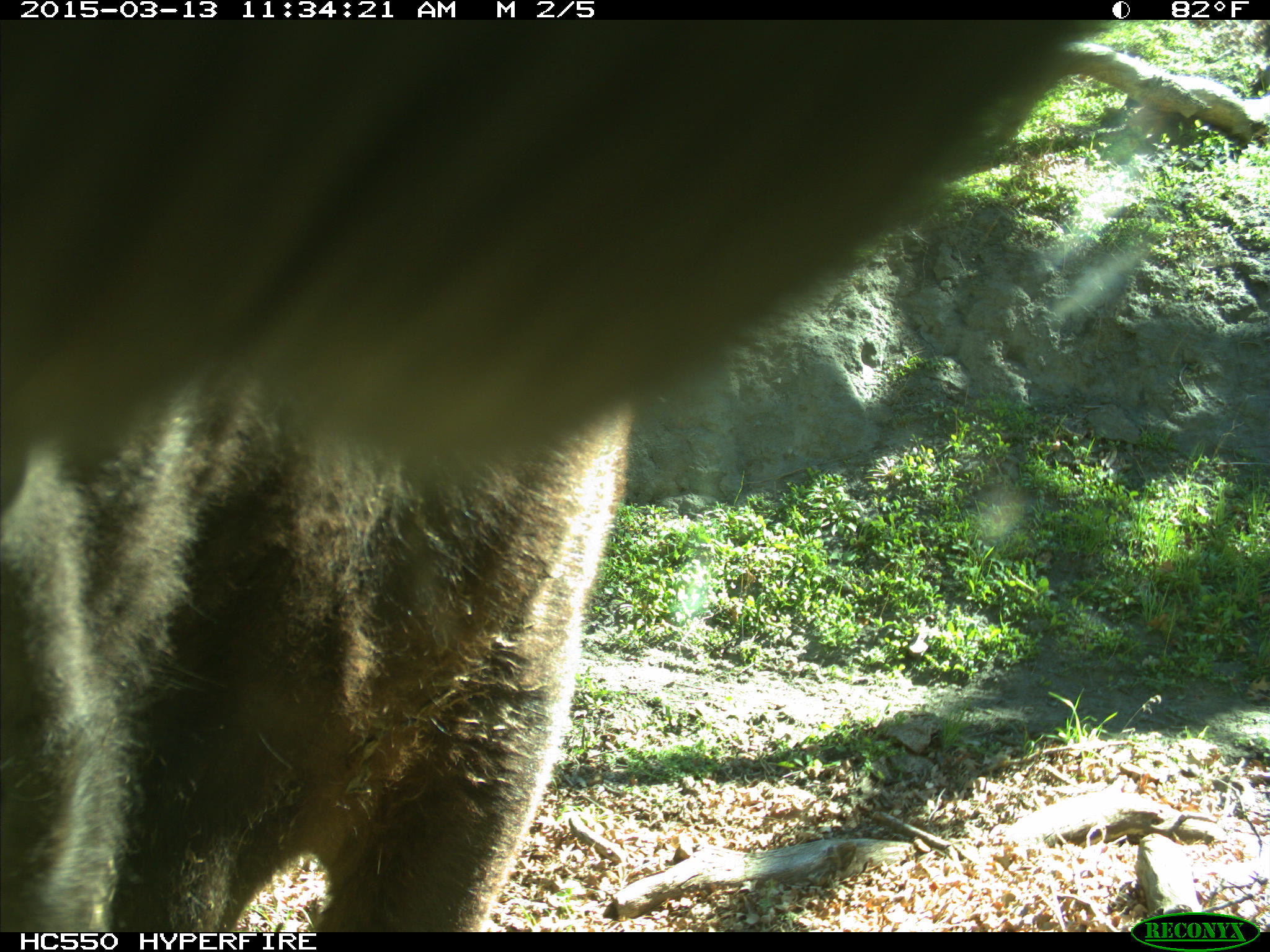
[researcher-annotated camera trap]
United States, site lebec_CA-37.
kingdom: Animalia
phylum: Chordata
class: Mammalia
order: Artiodactyla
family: Bovidae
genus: Bos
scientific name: Bos taurus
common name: domestic cow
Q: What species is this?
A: Bos taurus (domestic cow).